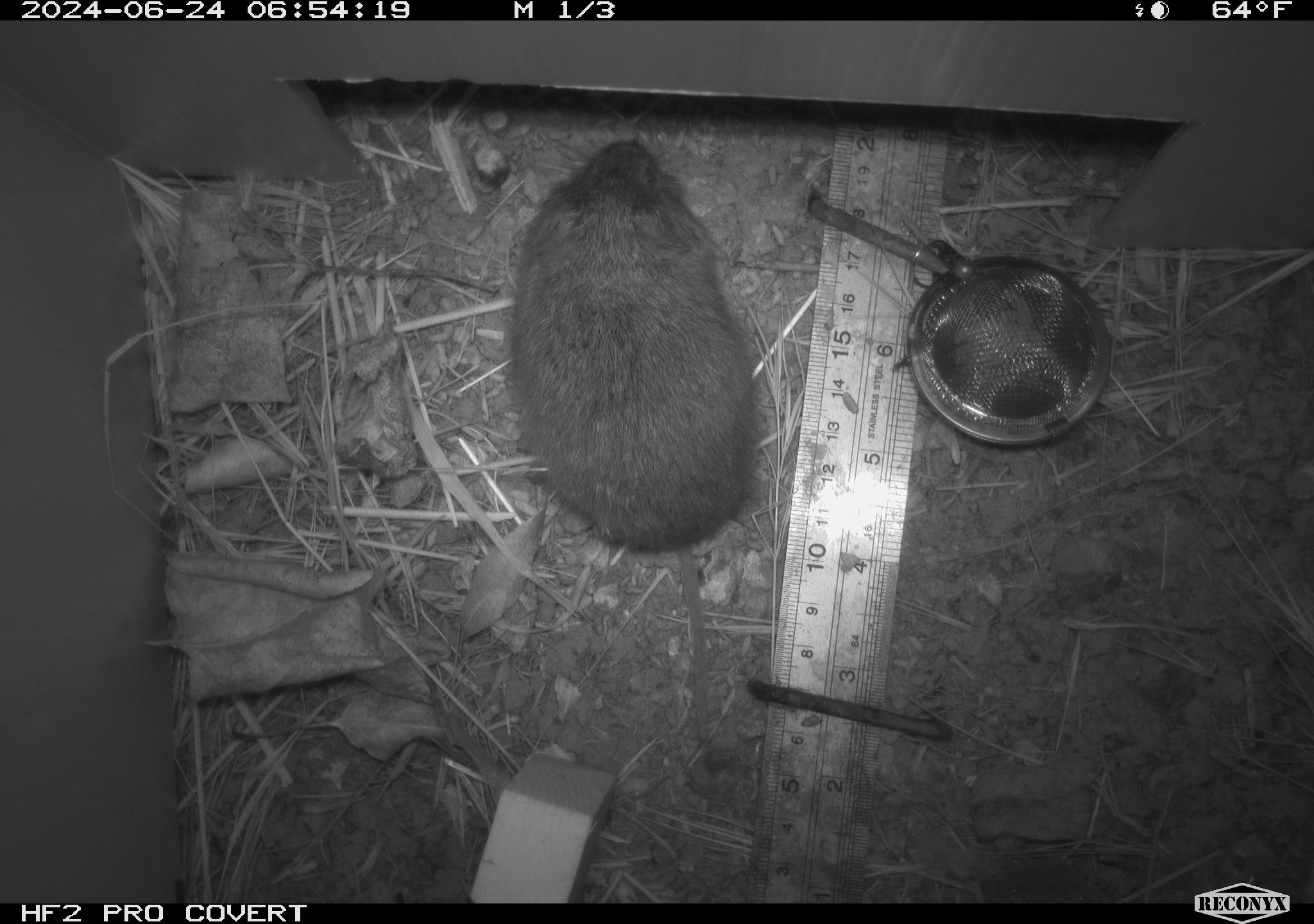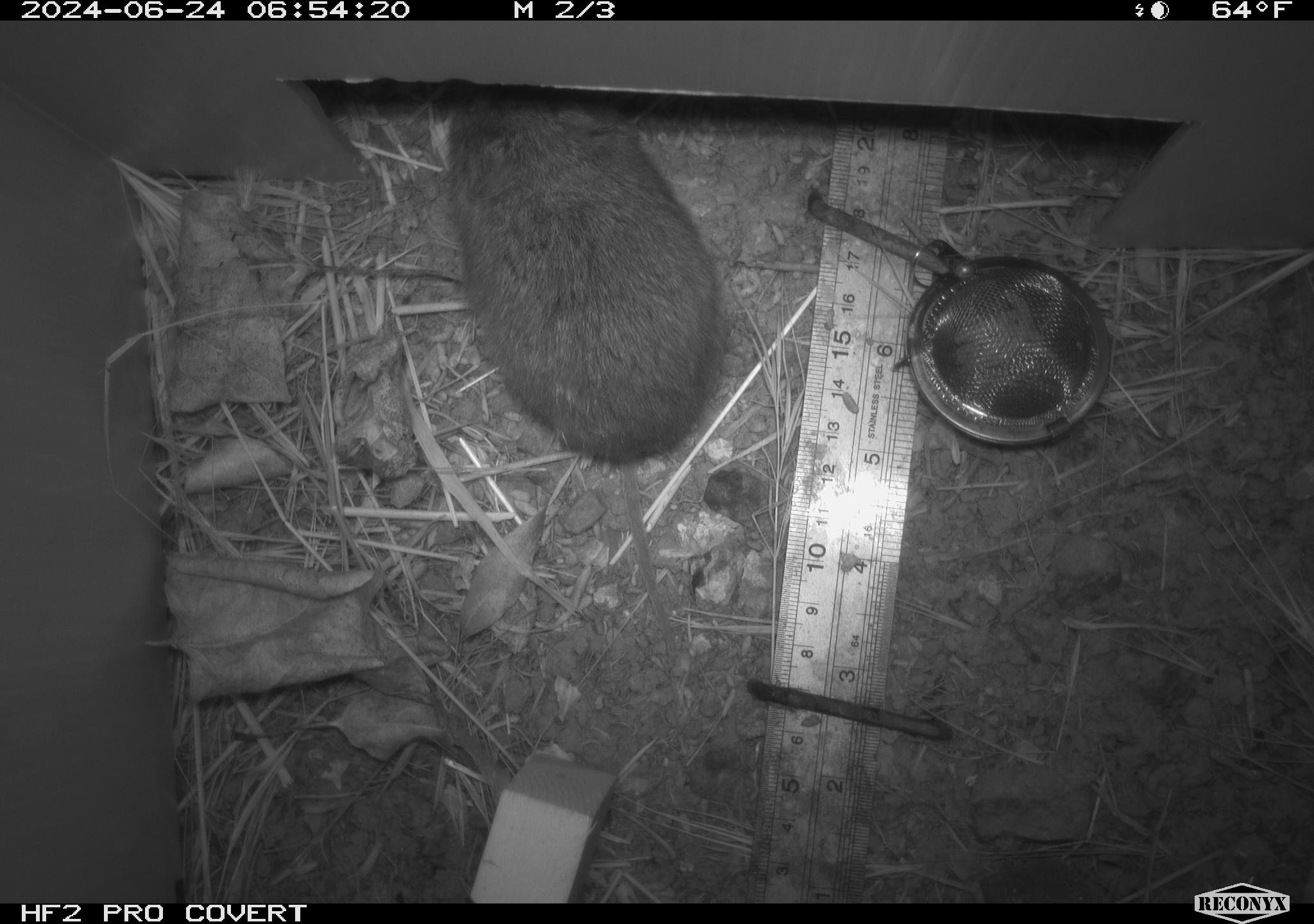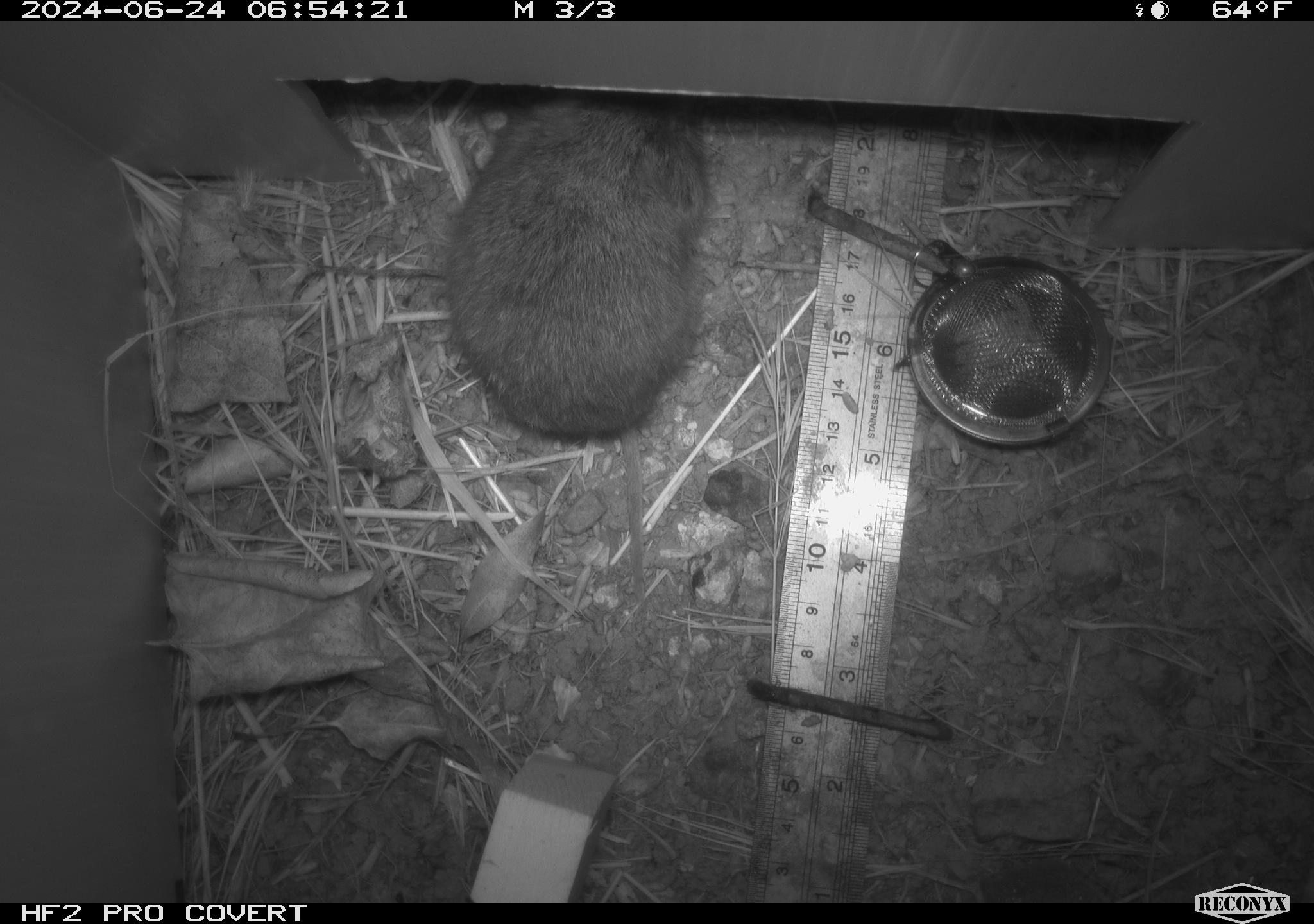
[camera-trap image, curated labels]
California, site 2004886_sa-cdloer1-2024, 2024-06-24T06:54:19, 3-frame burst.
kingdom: Animalia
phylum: Chordata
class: Mammalia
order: Rodentia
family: Cricetidae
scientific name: Arvicolinae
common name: voles, lemmings, and muskrats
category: arvicolinae subfamily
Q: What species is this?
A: Arvicolinae subfamily (voles, lemmings, and muskrats) (Arvicolinae).